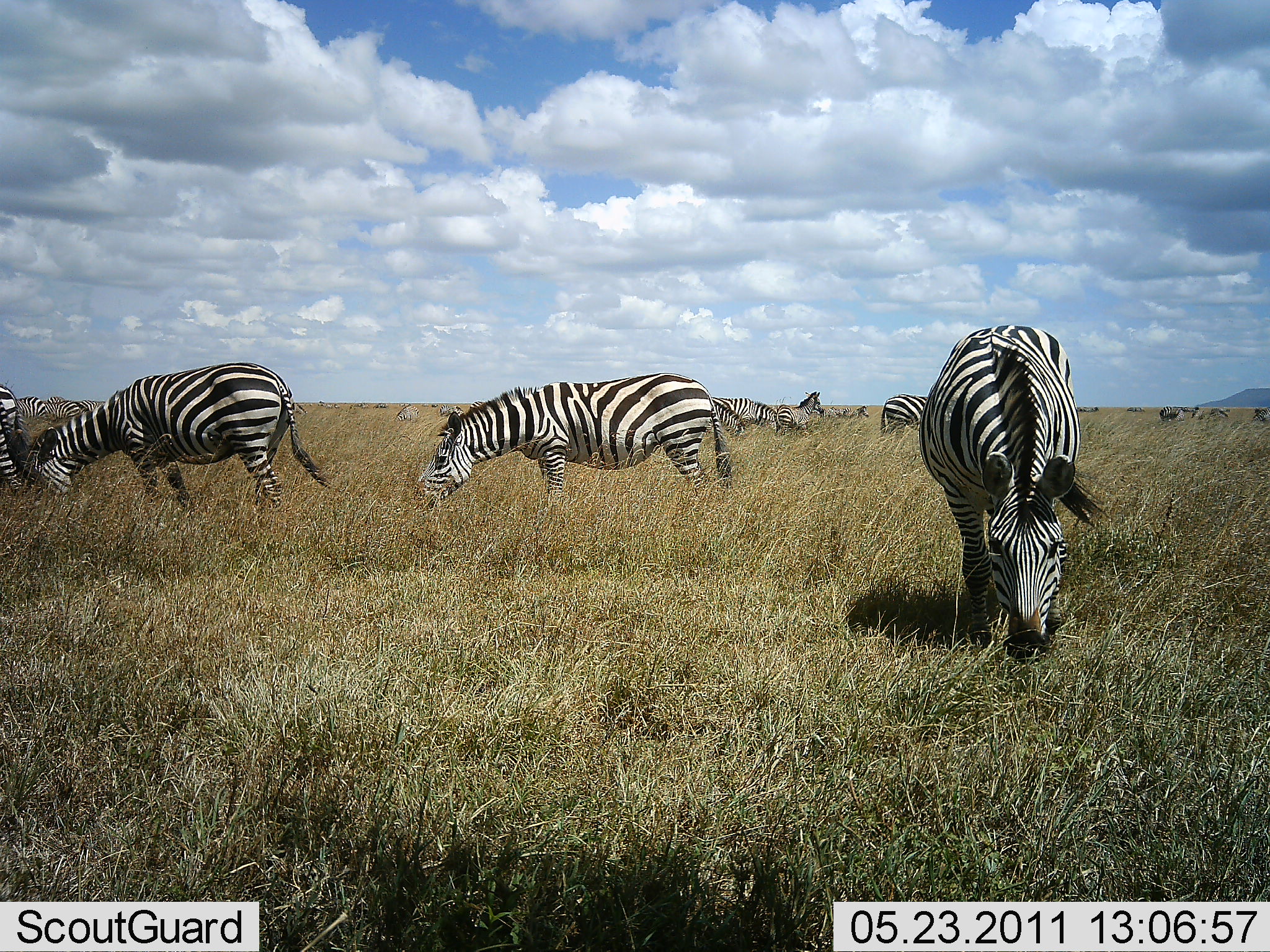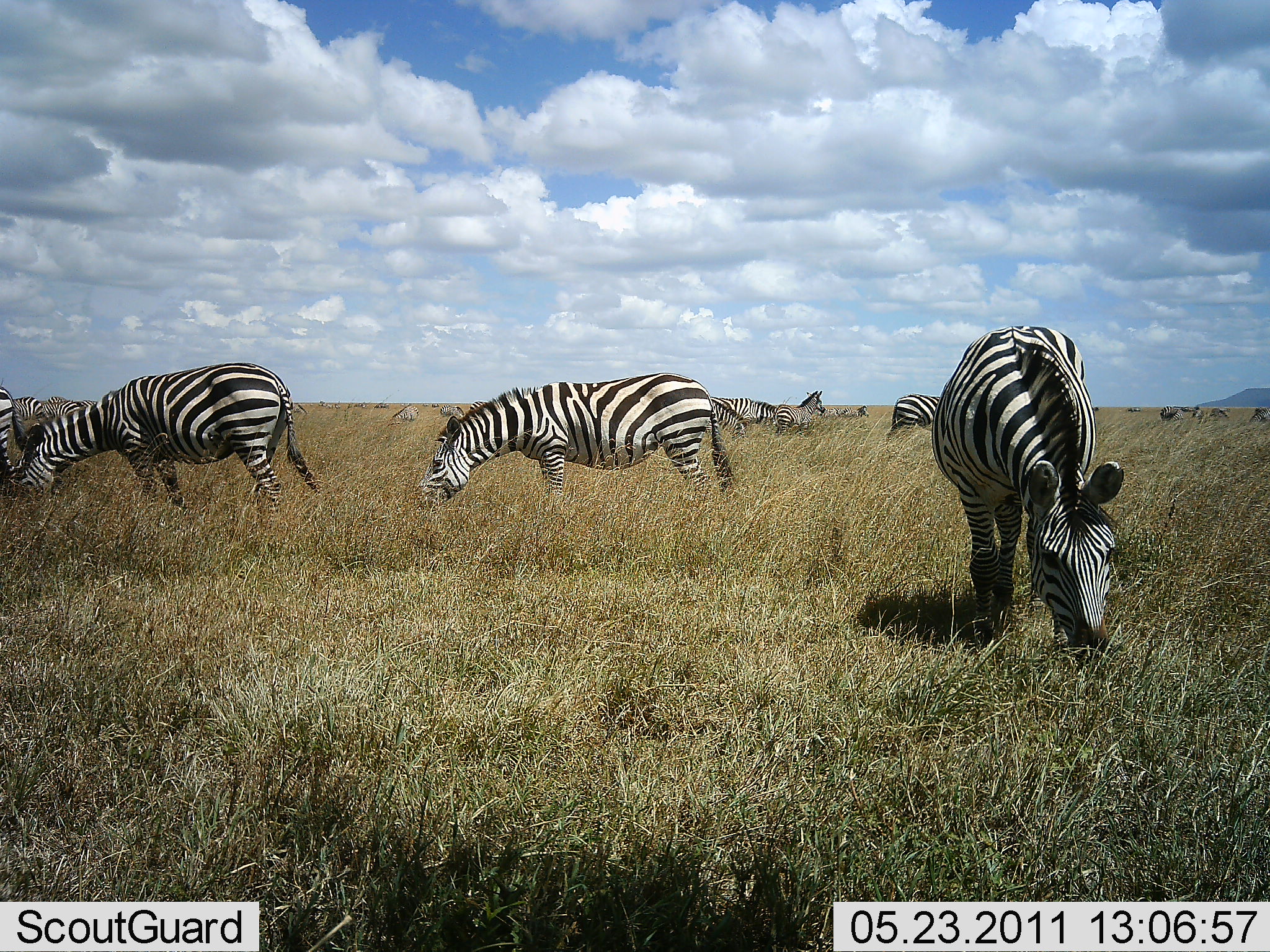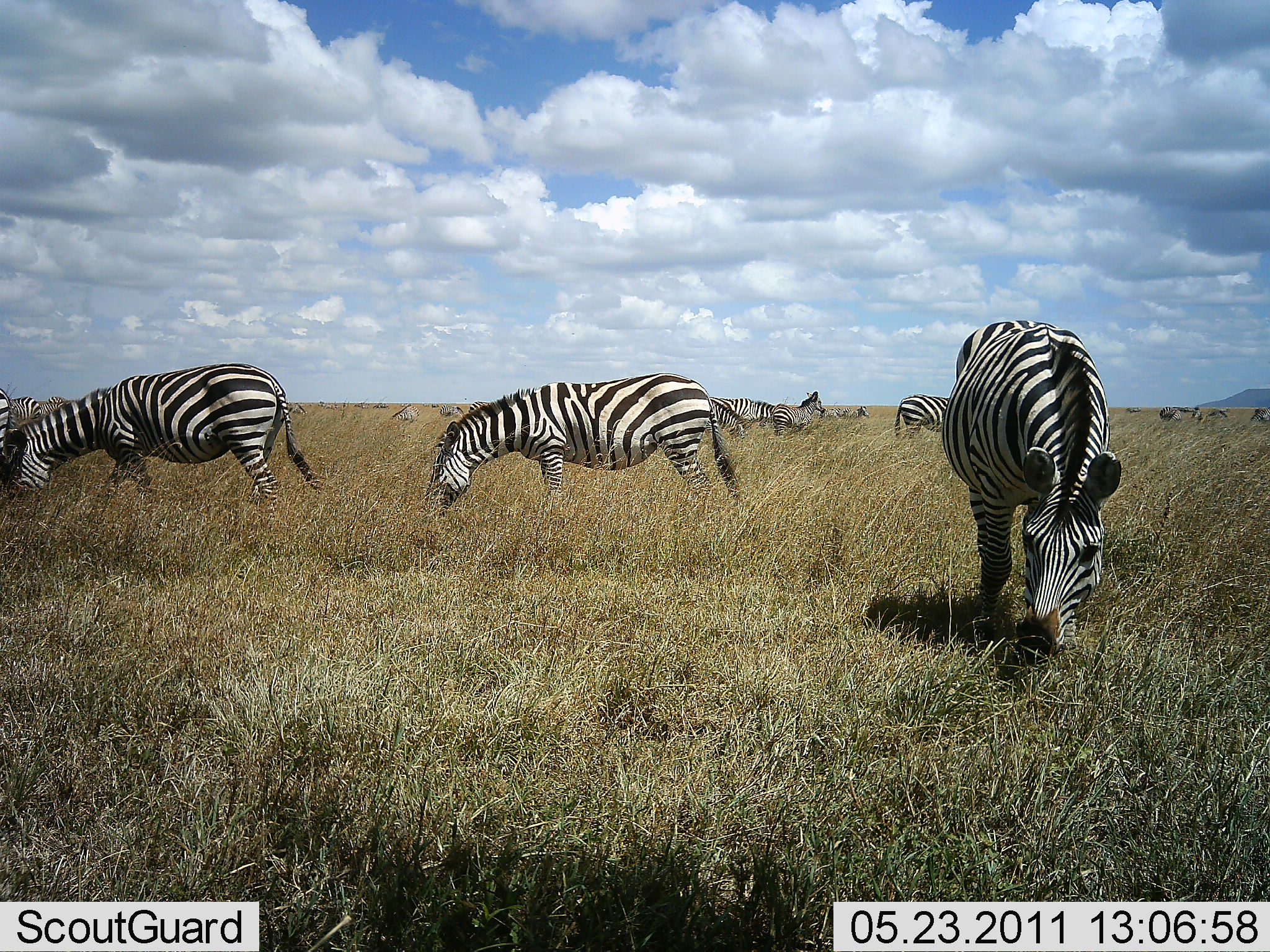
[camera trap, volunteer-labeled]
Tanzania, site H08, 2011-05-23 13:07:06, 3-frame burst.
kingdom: Animalia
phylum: Chordata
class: Mammalia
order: Perissodactyla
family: Equidae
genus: Equus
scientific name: Equus quagga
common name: plains zebra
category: zebra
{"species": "zebra (plains zebra) (Equus quagga)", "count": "8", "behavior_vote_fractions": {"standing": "8%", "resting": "0%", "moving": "8%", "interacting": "0%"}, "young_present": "0%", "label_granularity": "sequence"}